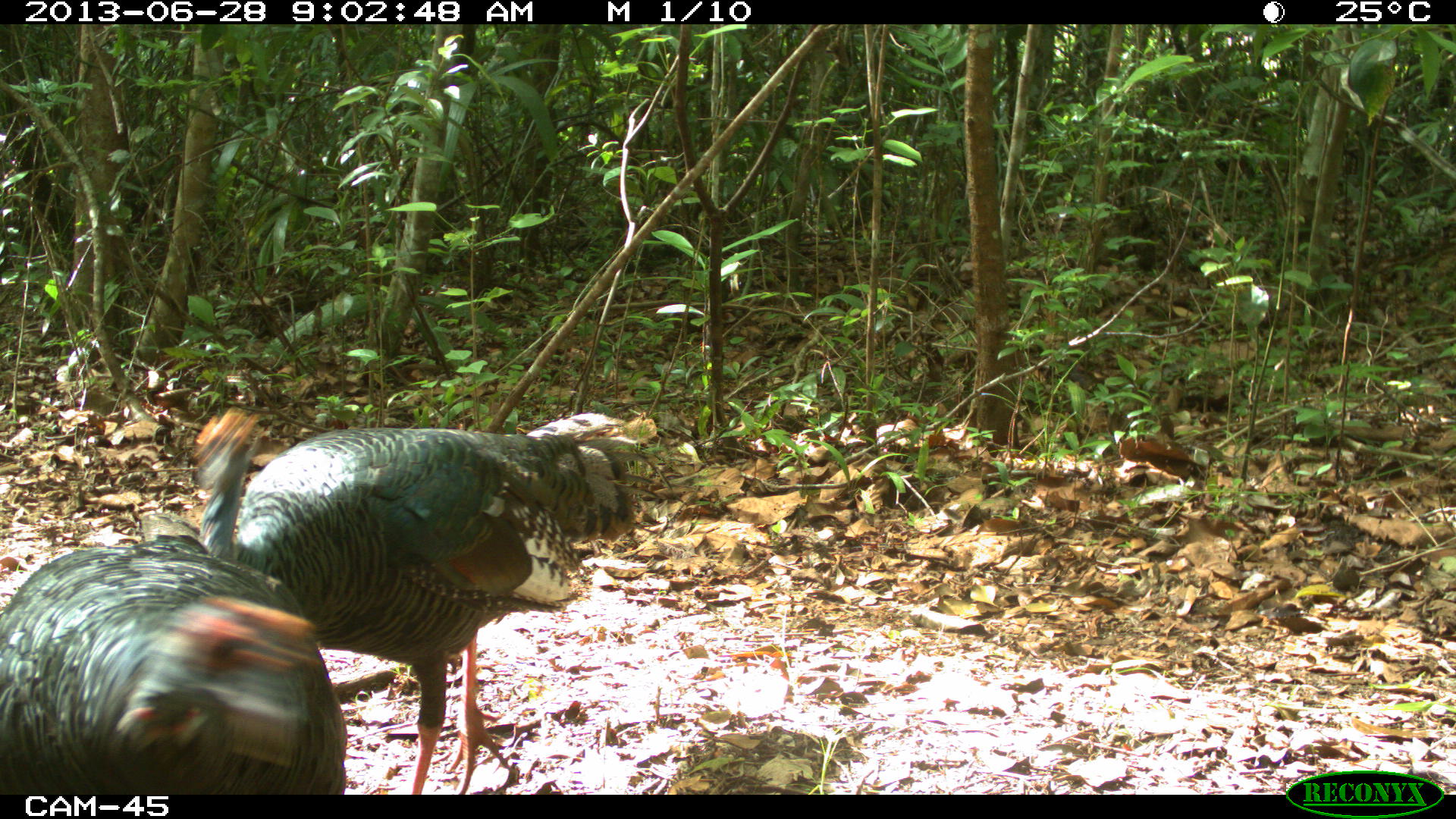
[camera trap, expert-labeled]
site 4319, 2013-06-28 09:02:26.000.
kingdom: Animalia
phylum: Chordata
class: Aves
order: Galliformes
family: Phasianidae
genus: Meleagris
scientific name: Meleagris ocellata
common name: ocellated turkey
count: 2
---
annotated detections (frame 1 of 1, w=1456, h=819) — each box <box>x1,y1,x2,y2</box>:
meleagris ocellata: <box>187,403,663,793</box>; <box>0,541,351,793</box>